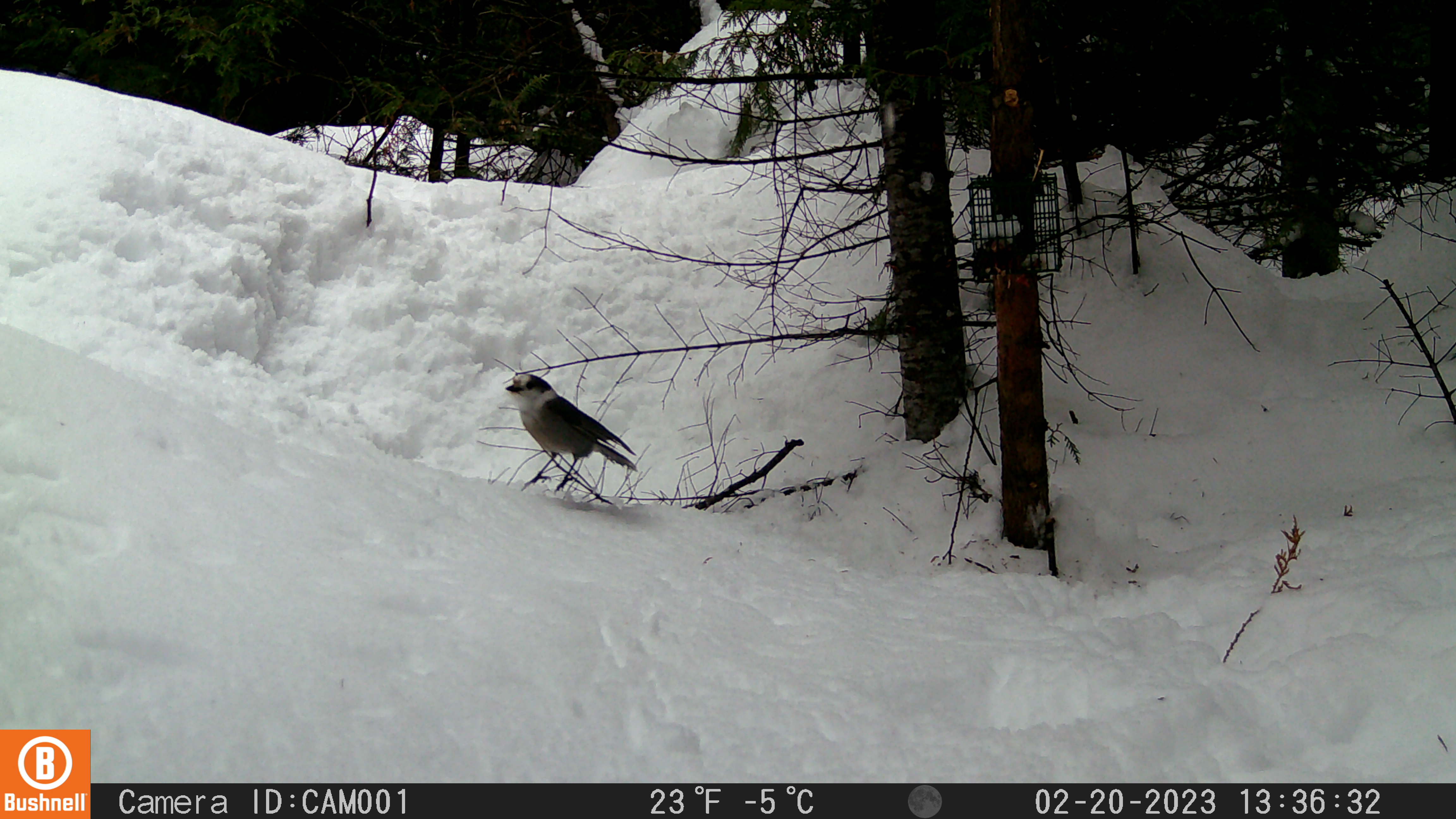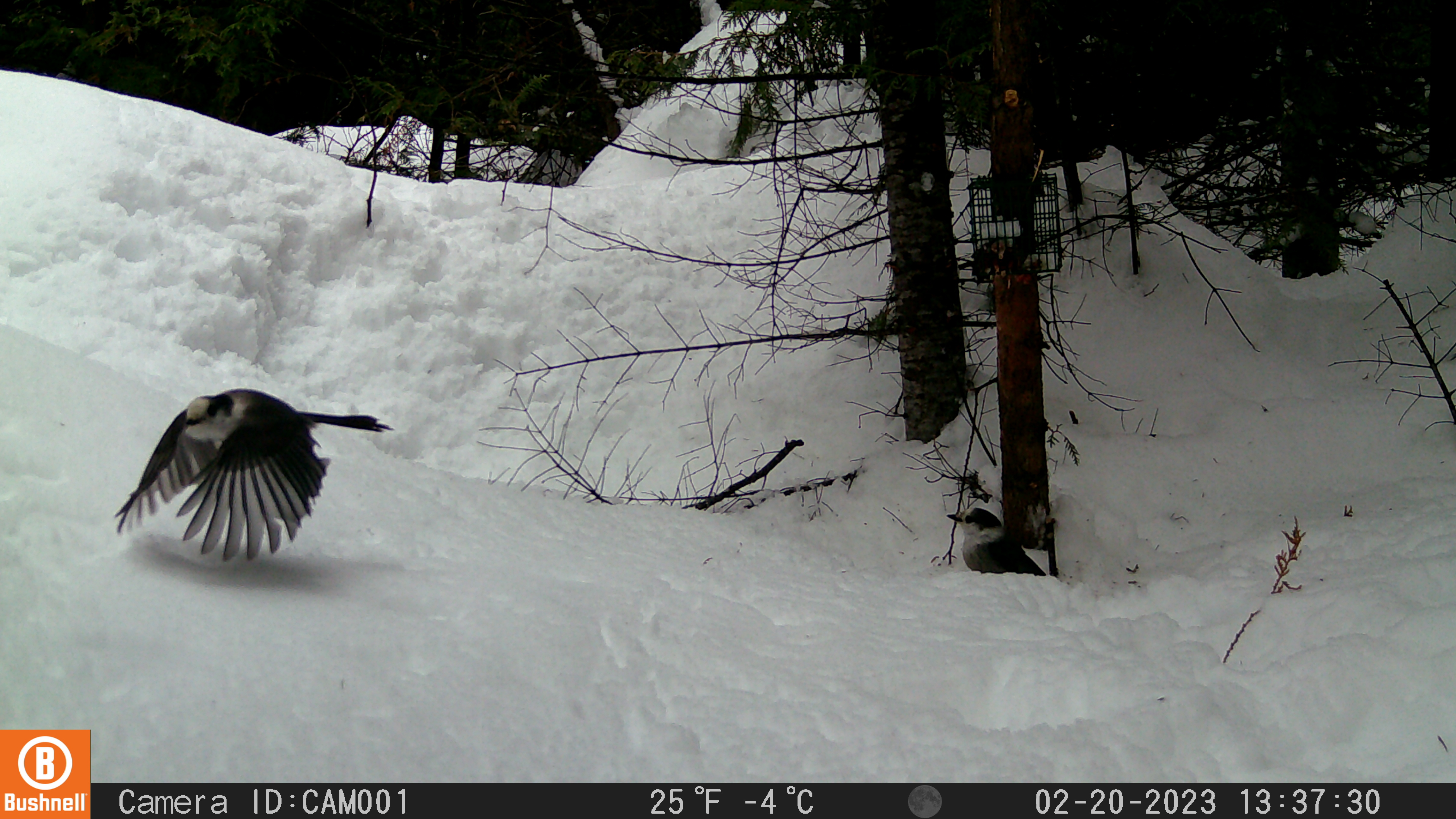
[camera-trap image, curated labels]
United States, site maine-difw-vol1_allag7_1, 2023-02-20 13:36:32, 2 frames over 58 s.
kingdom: Animalia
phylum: Chordata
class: Aves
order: Passeriformes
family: Corvidae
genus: Perisoreus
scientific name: Perisoreus canadensis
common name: canada jay